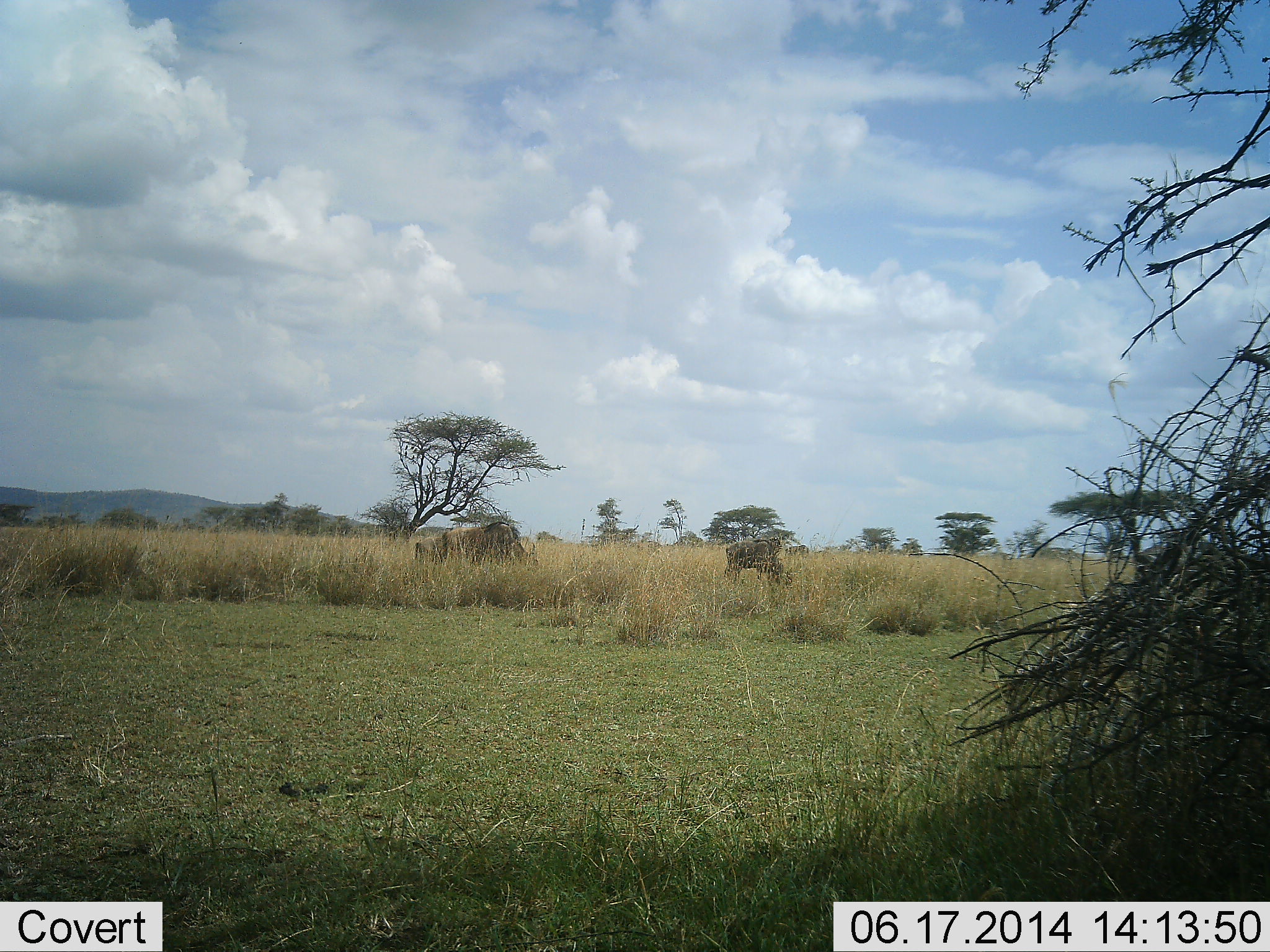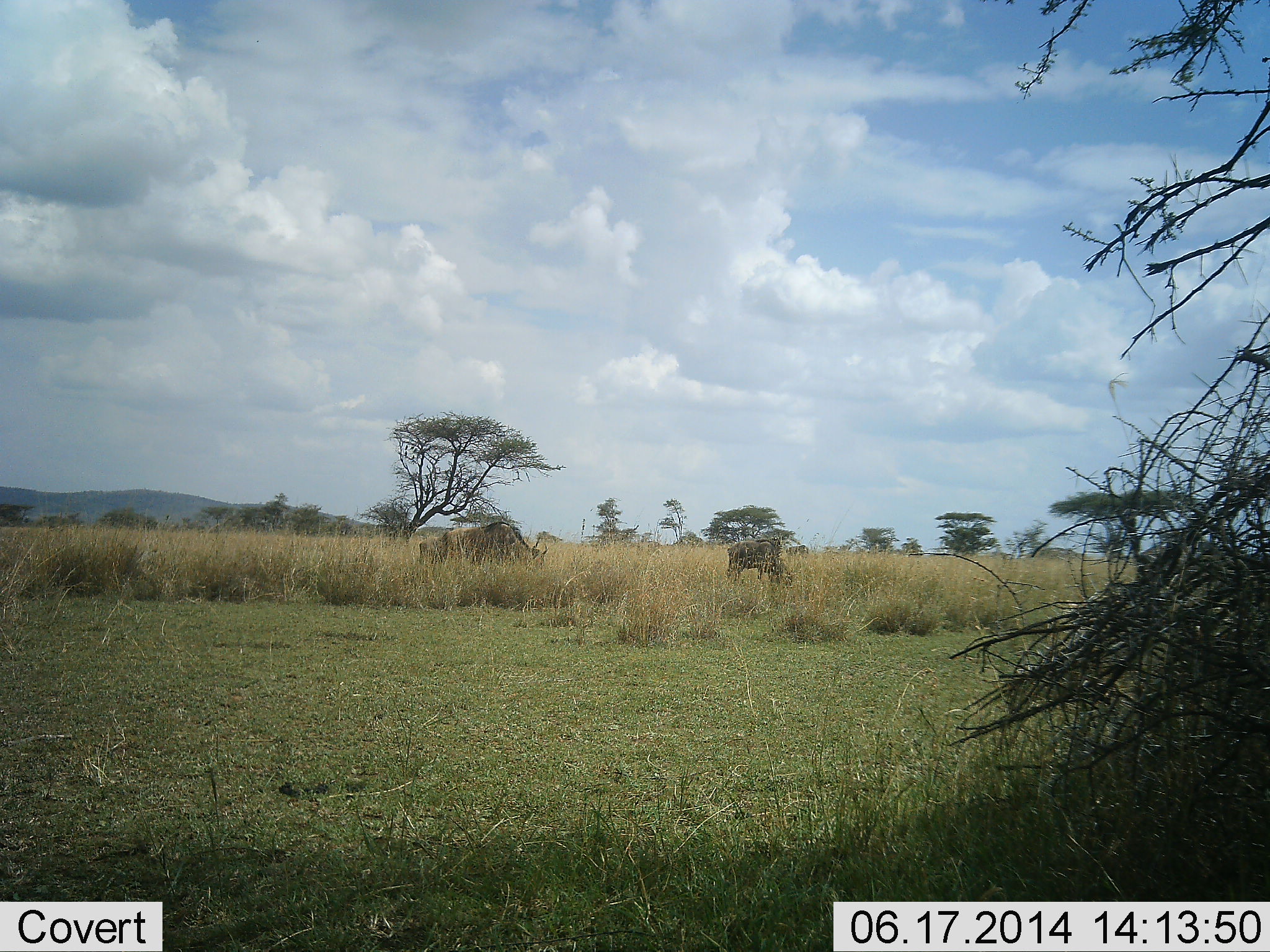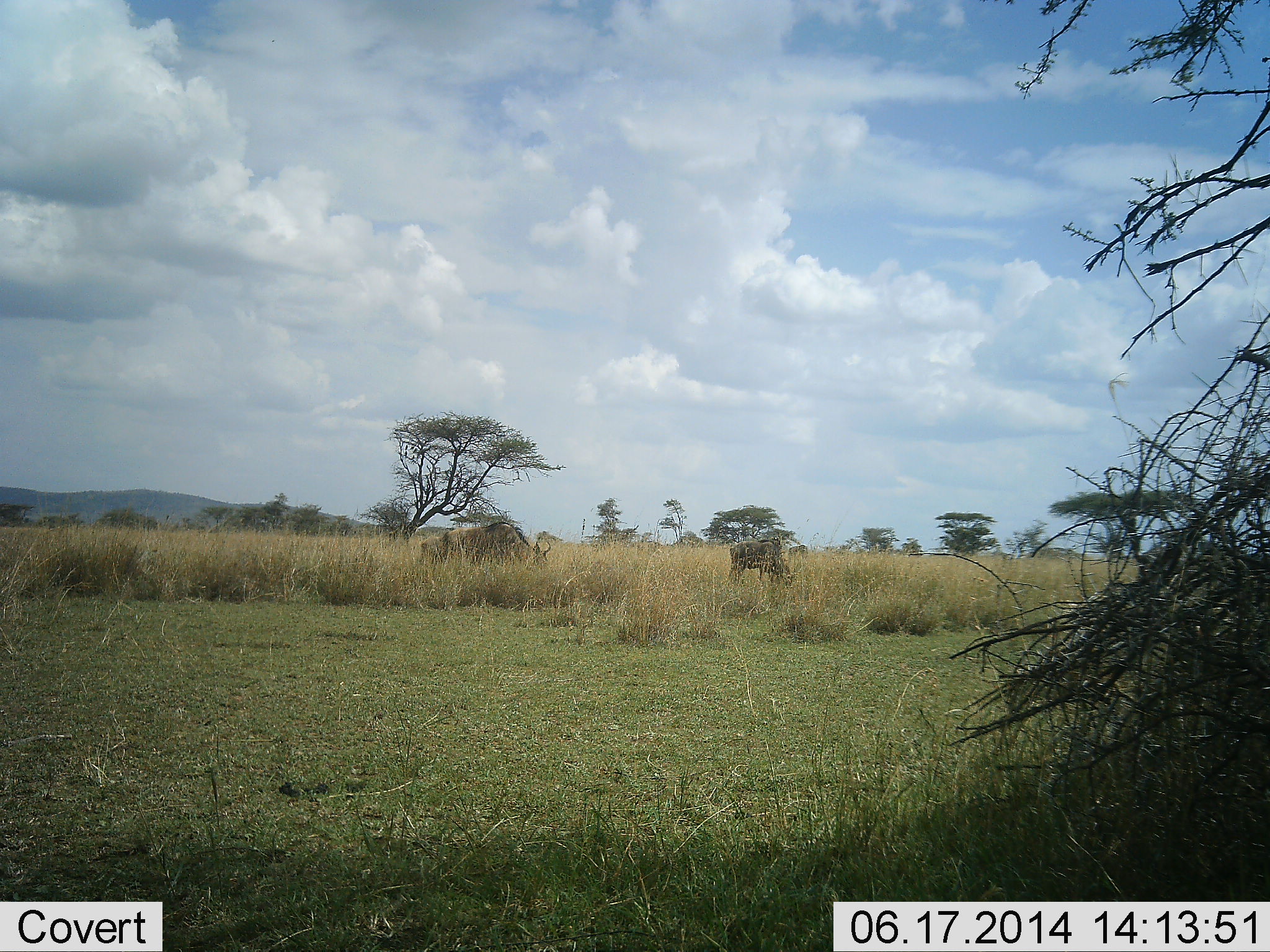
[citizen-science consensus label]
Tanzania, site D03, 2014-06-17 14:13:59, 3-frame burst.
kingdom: Animalia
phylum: Chordata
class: Mammalia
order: Artiodactyla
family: Bovidae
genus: Connochaetes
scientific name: Connochaetes taurinus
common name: blue wildebeest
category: wildebeest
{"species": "wildebeest (blue wildebeest) (Connochaetes taurinus)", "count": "3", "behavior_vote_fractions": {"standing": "27%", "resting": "0%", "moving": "0%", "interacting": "0%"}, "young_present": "18%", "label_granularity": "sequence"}